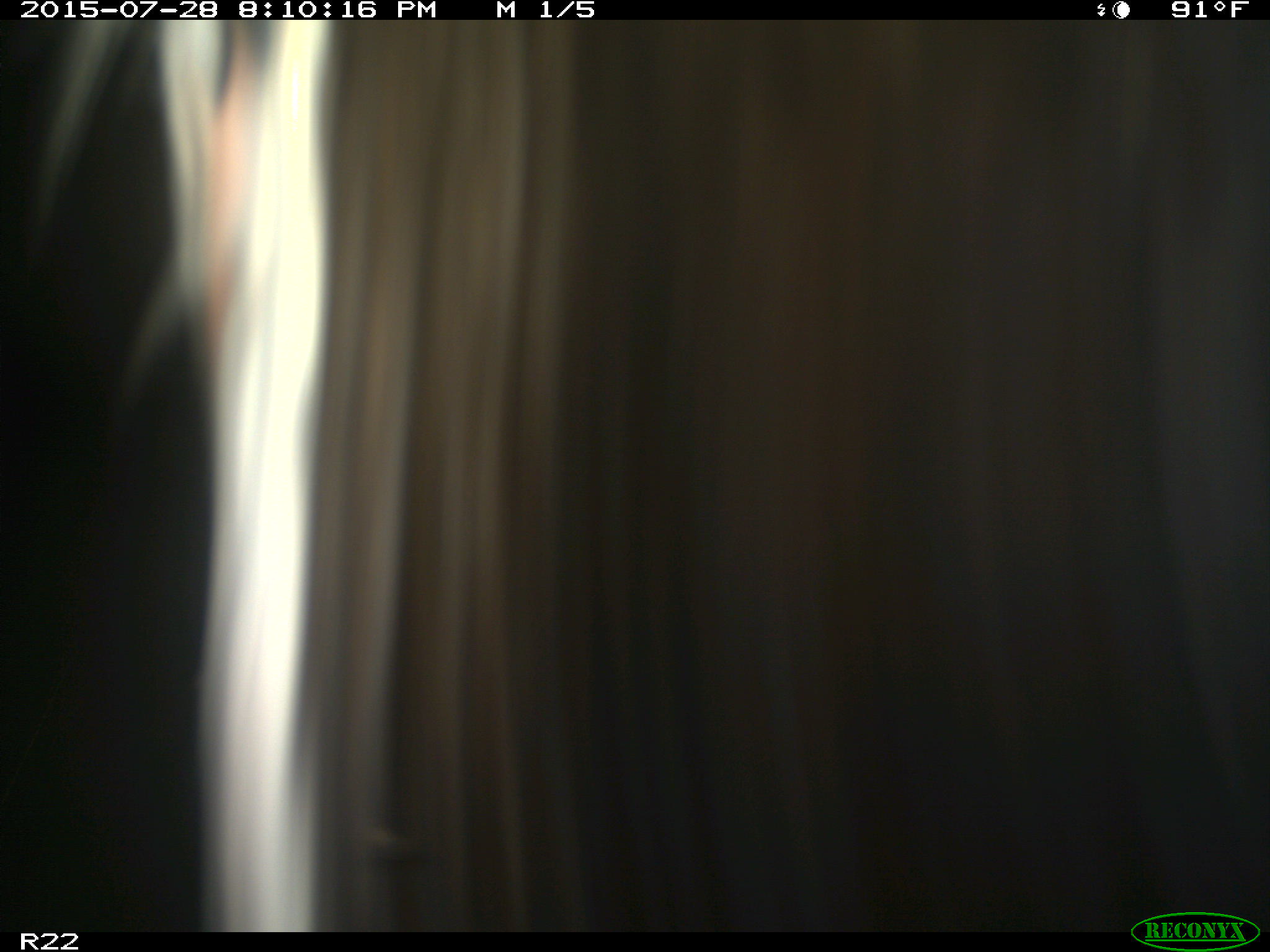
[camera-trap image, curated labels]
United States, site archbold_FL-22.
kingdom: Animalia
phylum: Chordata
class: Mammalia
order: Artiodactyla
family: Bovidae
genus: Bos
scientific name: Bos taurus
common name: domestic cow